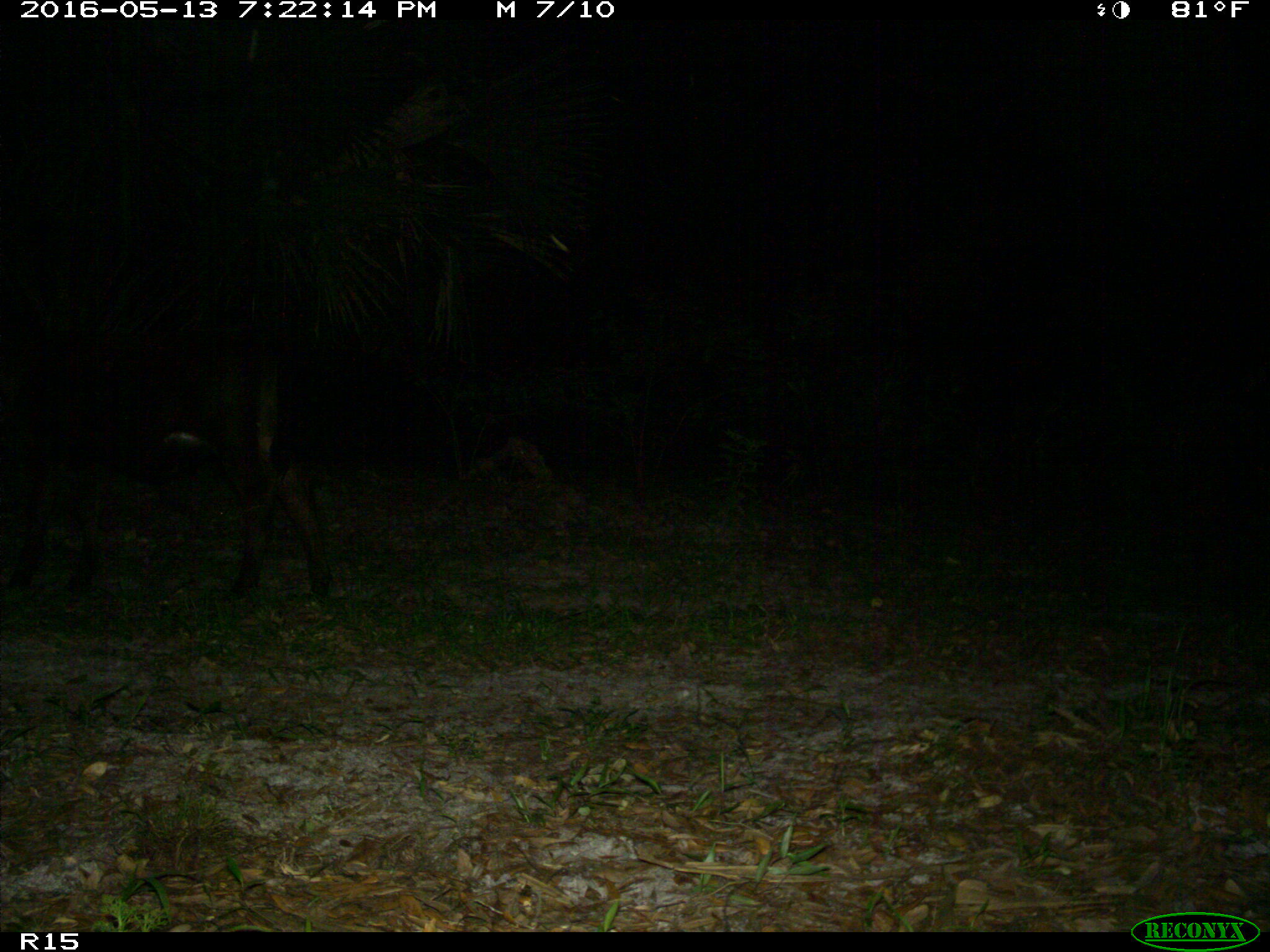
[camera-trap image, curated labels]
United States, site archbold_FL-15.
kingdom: Animalia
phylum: Chordata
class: Mammalia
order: Artiodactyla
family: Bovidae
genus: Bos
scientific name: Bos taurus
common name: domestic cow